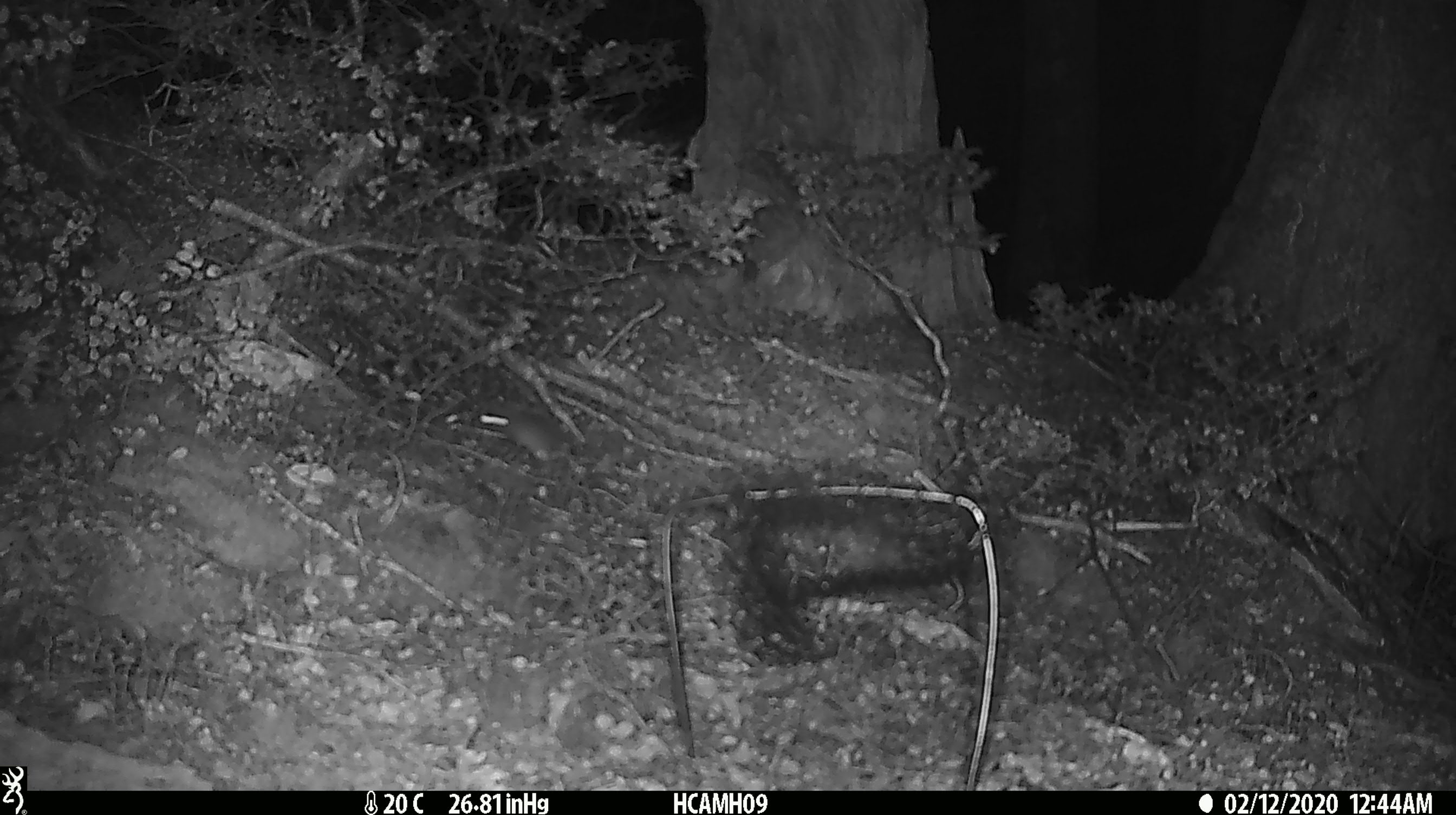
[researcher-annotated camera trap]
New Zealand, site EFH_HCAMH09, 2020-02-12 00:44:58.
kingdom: Animalia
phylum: Chordata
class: Mammalia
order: Rodentia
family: Muridae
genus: Mus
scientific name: Mus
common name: mouse